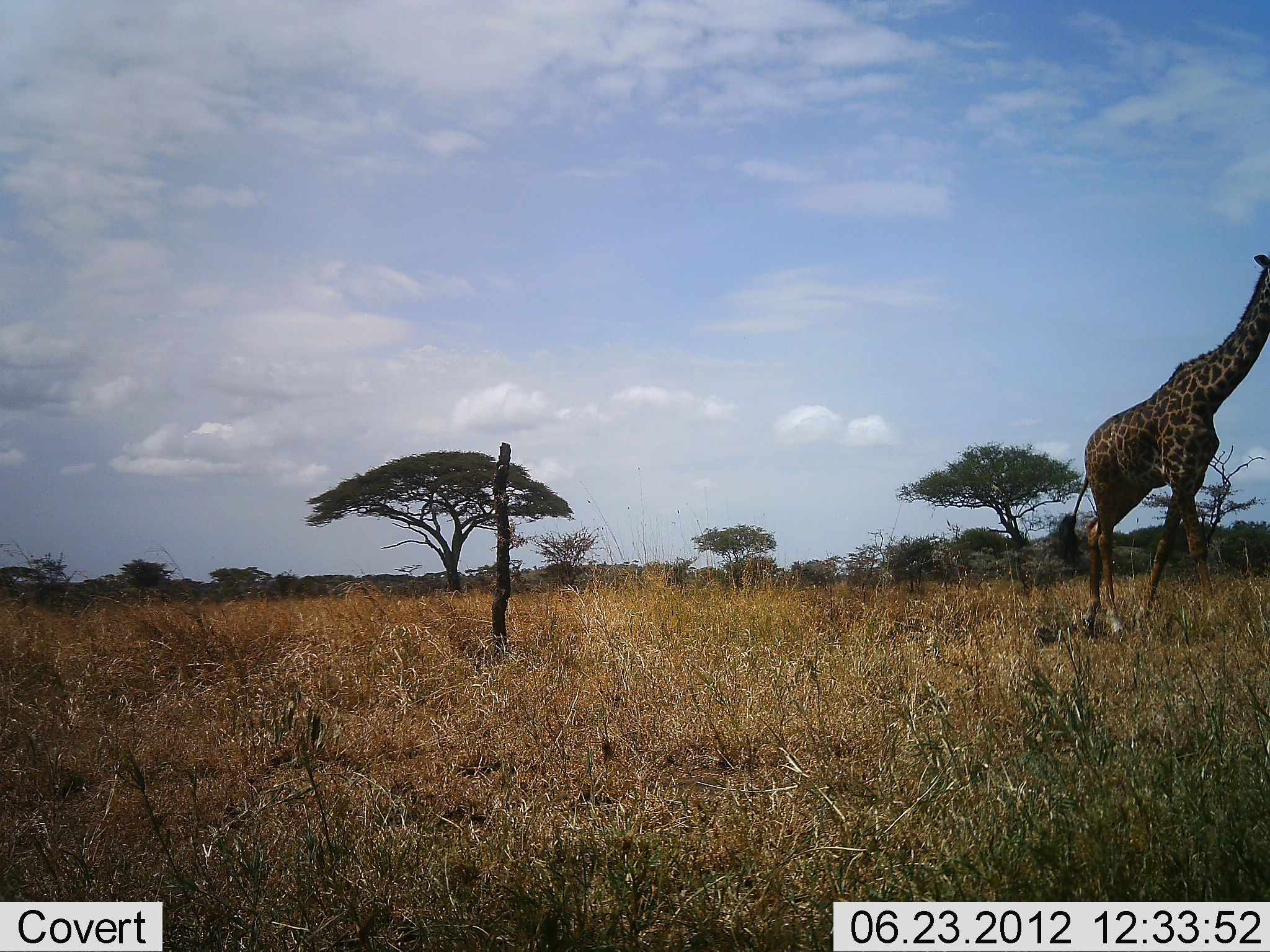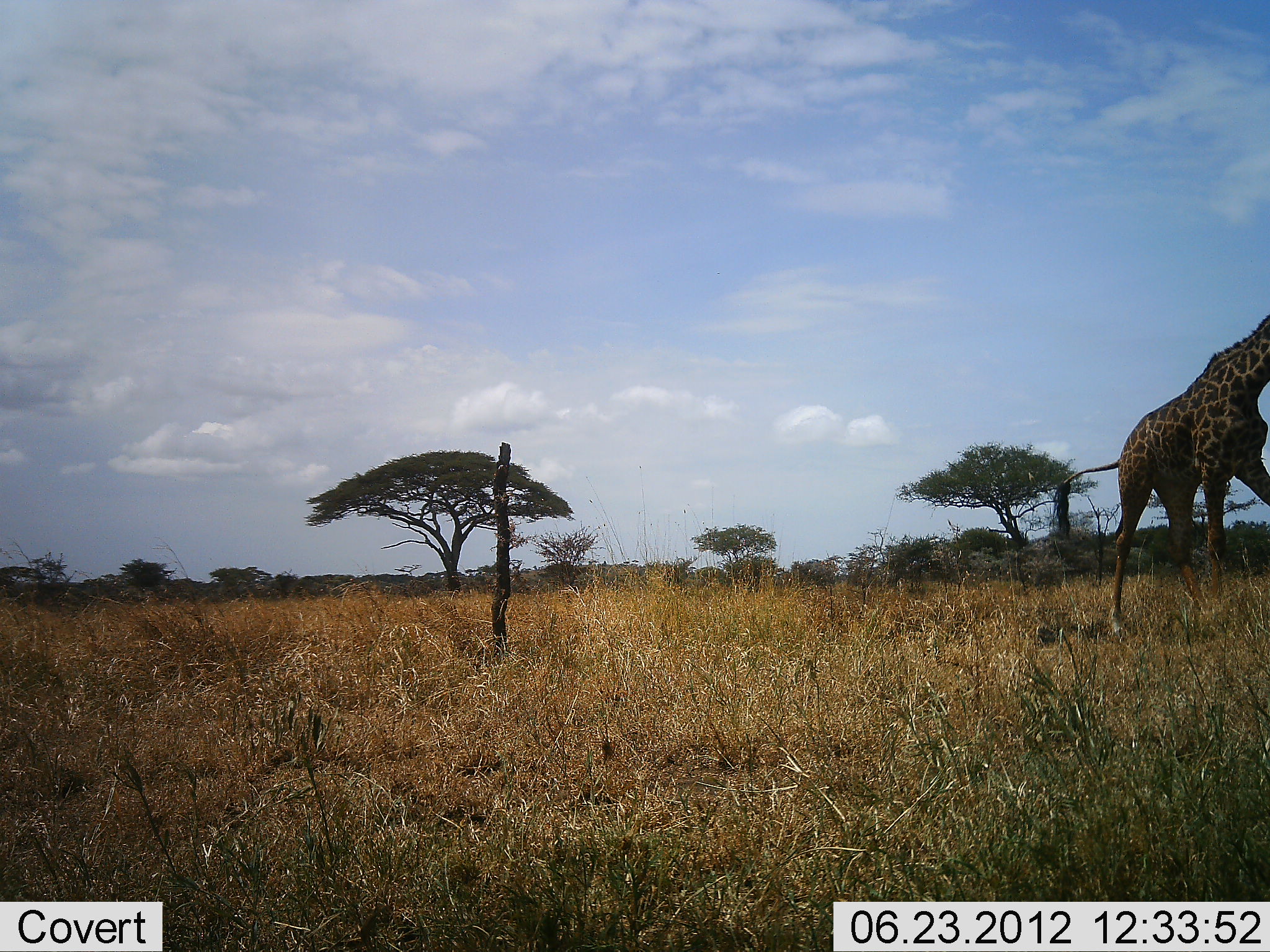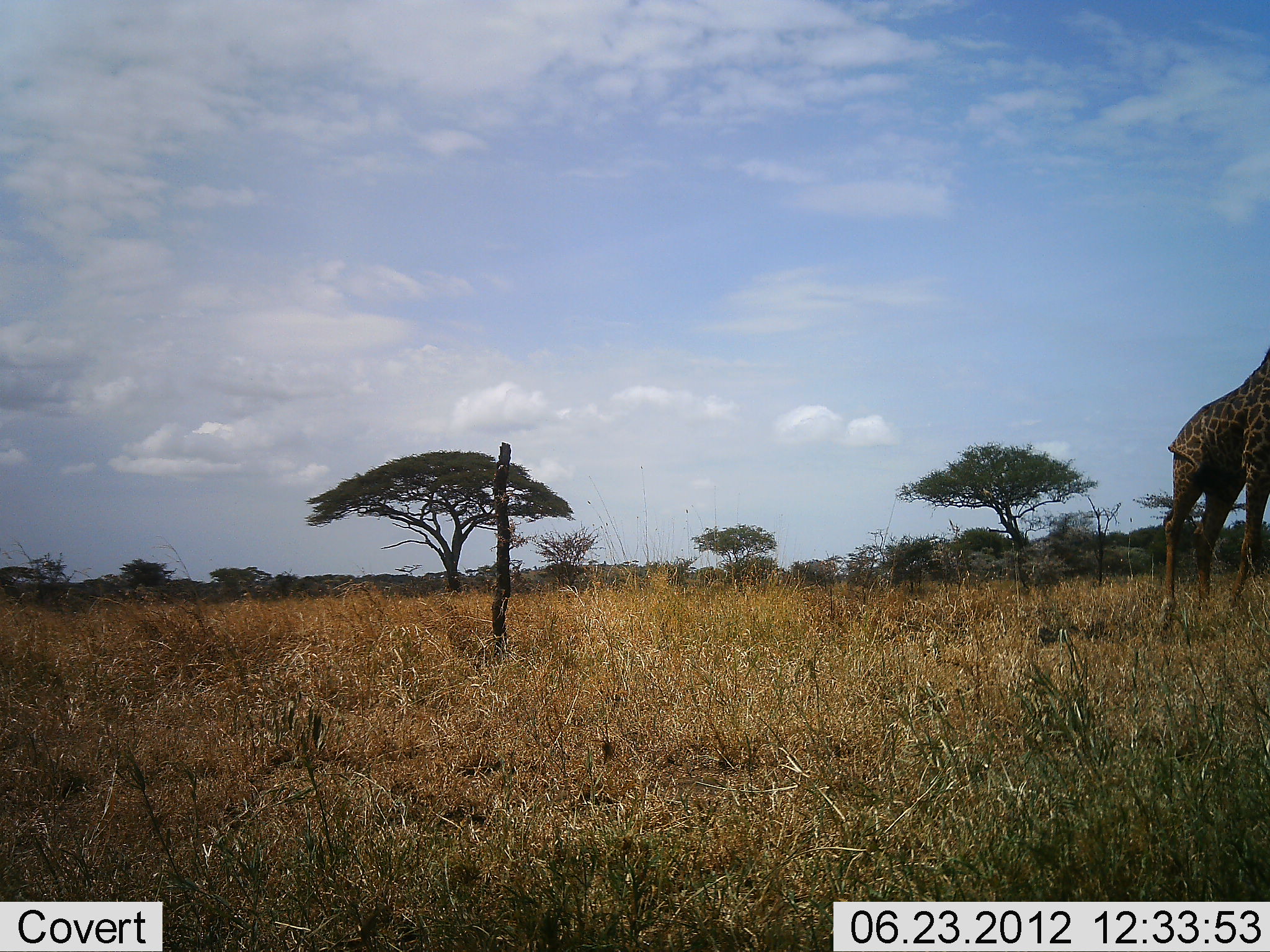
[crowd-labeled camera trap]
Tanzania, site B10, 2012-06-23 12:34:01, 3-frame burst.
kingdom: Animalia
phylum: Chordata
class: Mammalia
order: Artiodactyla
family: Giraffidae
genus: Giraffa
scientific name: Giraffa camelopardalis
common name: giraffe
Giraffe (Giraffa camelopardalis), count 1. Behavior (volunteer vote fractions): standing 0%, resting 0%, moving 100%, interacting 0%. Young present (vote fraction): 0%. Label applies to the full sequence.